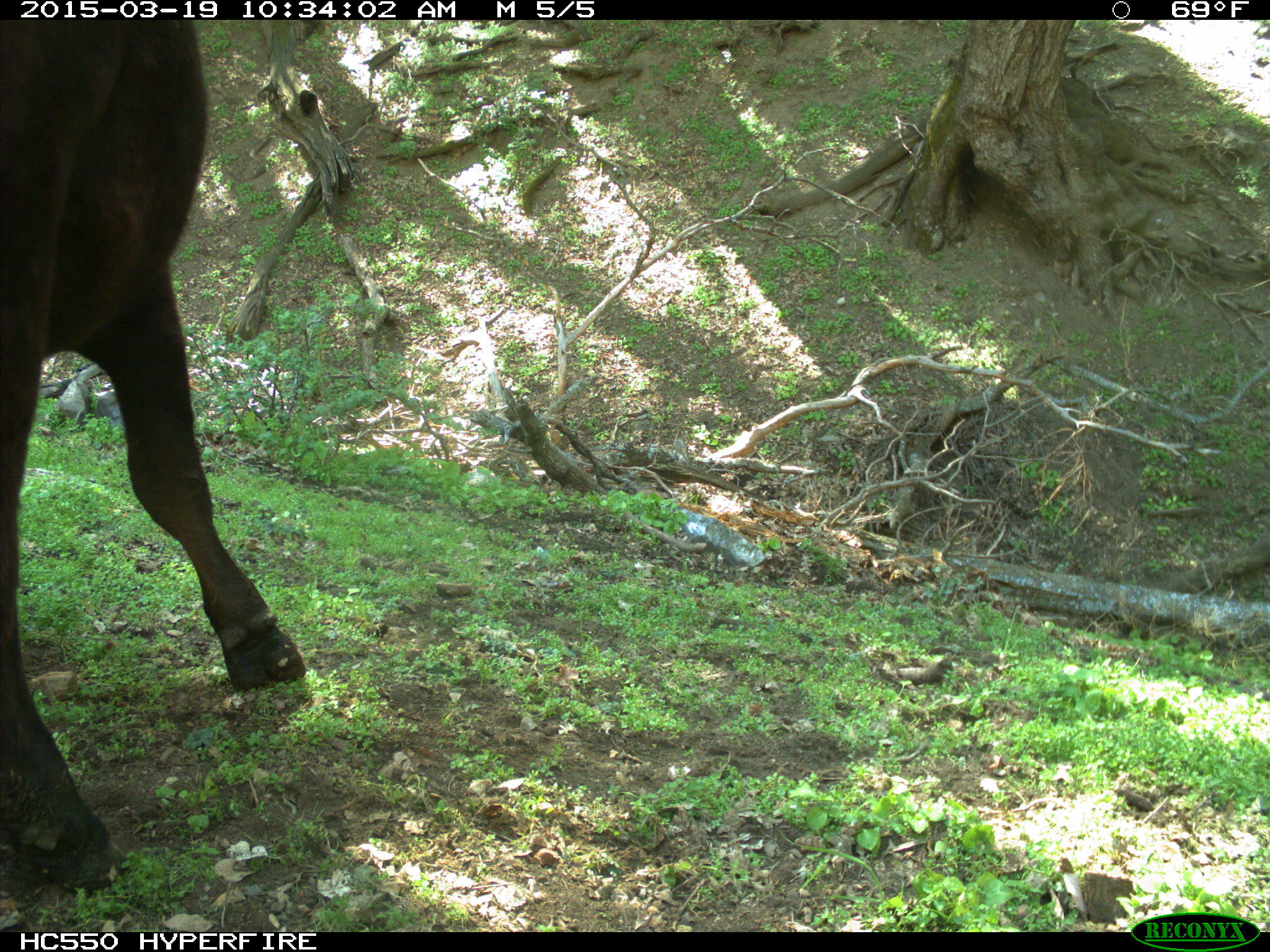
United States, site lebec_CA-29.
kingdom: Animalia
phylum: Chordata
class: Mammalia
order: Artiodactyla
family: Bovidae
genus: Bos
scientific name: Bos taurus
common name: domestic cow